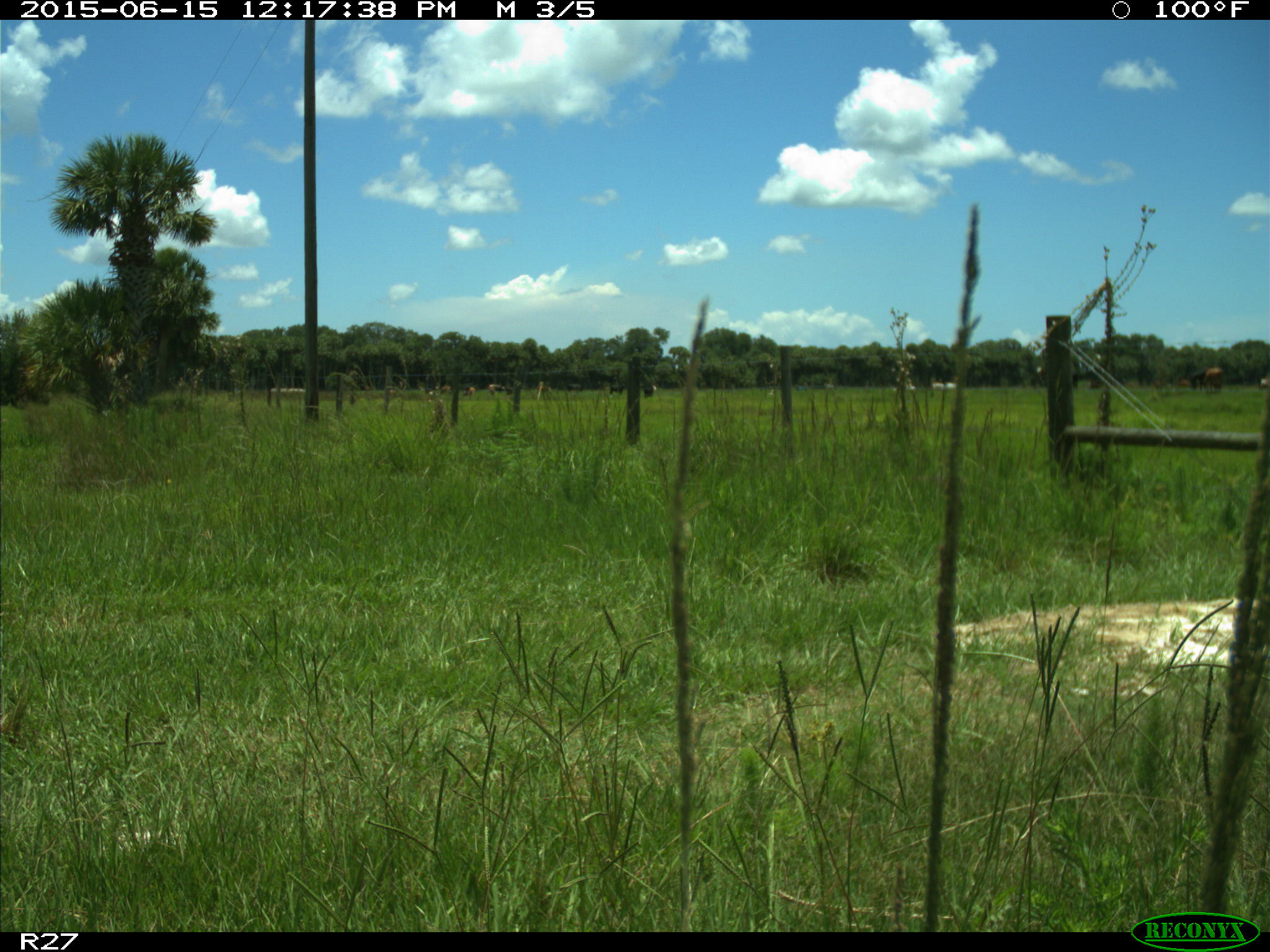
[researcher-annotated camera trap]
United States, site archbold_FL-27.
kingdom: Animalia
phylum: Chordata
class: Mammalia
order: Artiodactyla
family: Bovidae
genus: Bos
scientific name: Bos taurus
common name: domestic cow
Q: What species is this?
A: Bos taurus (domestic cow).